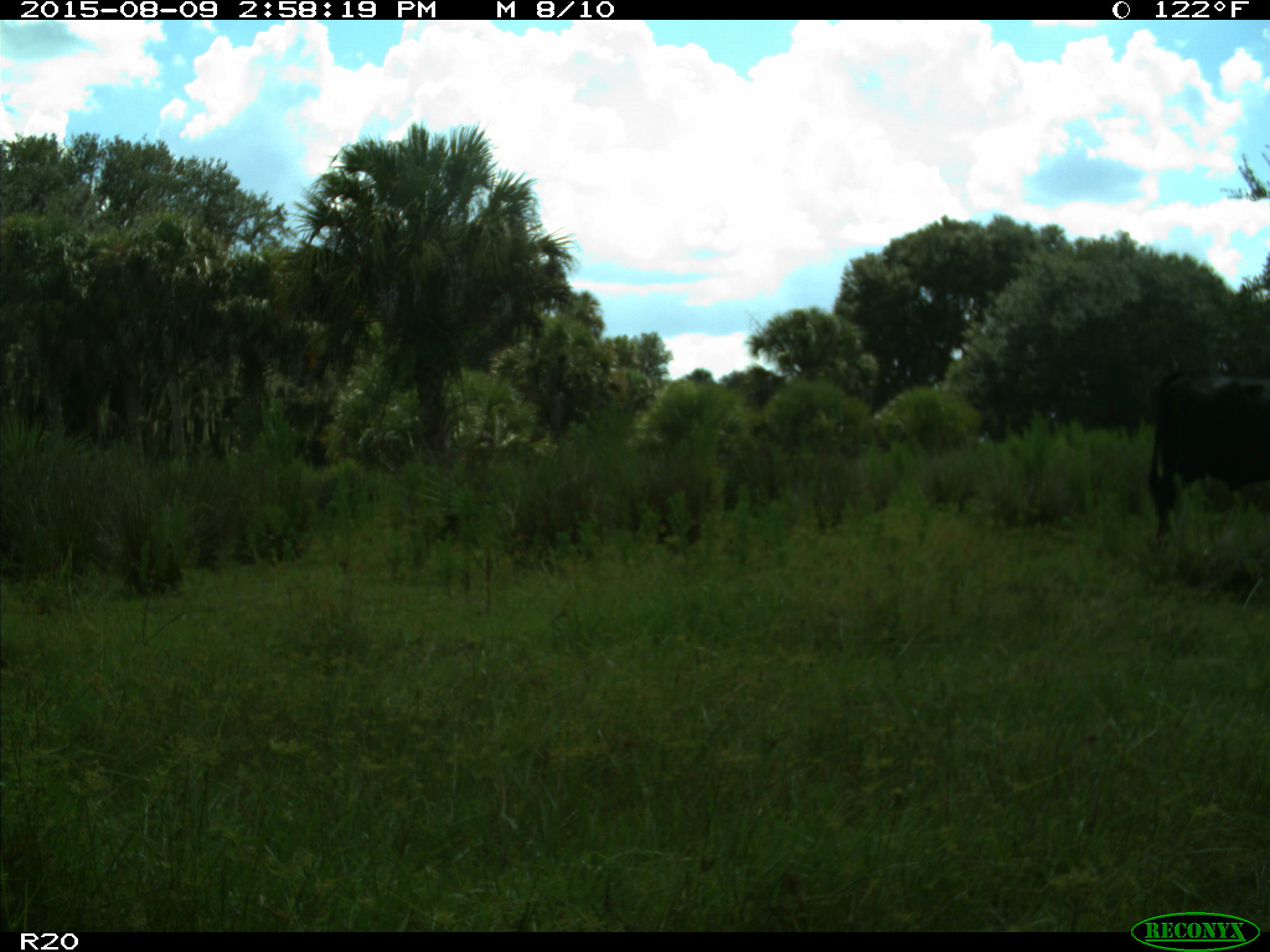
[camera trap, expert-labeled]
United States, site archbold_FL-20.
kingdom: Animalia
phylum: Chordata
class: Mammalia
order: Artiodactyla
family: Bovidae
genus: Bos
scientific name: Bos taurus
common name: domestic cow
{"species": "Bos taurus (domestic cow)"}